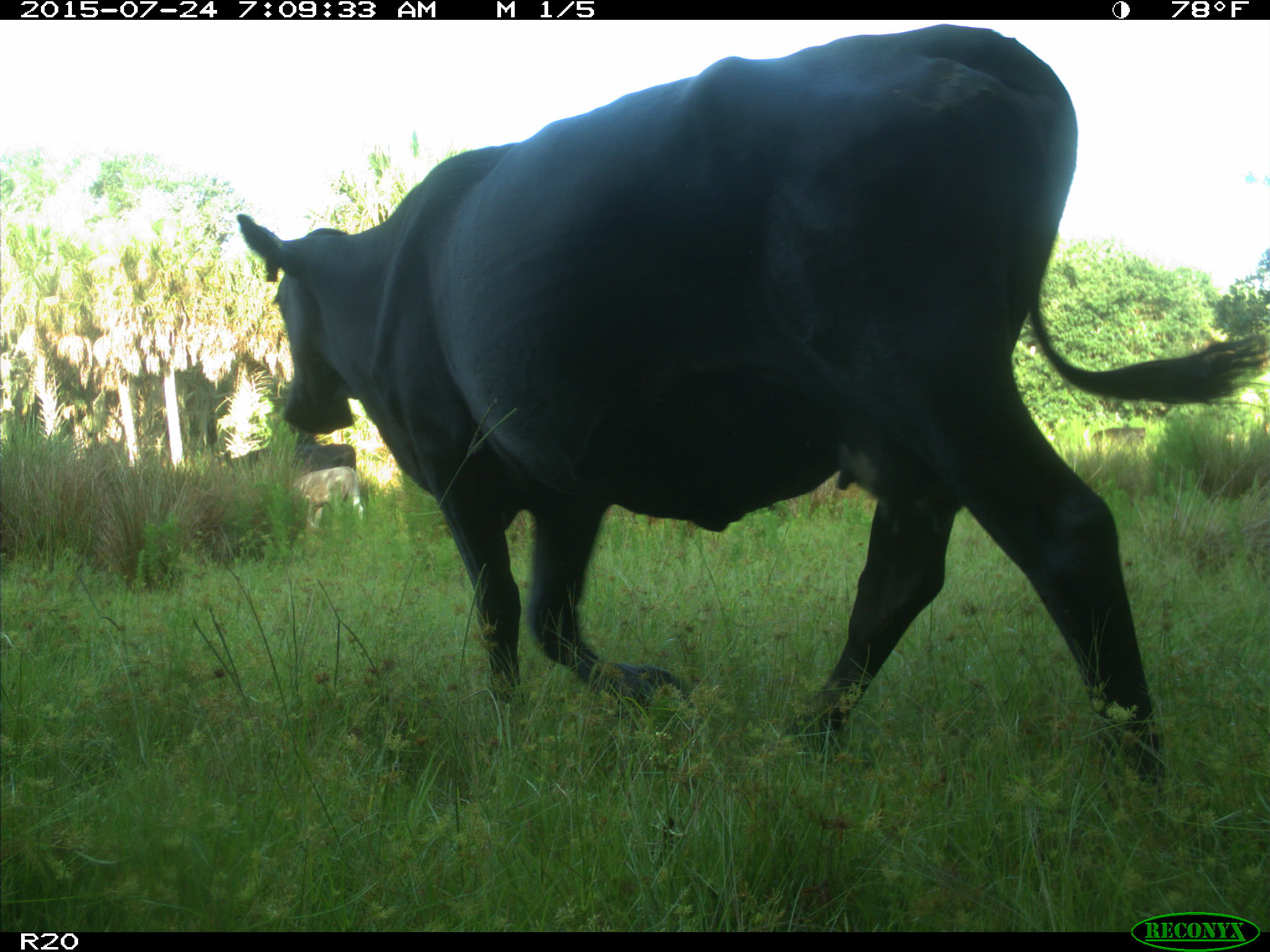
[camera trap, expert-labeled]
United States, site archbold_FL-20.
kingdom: Animalia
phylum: Chordata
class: Mammalia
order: Artiodactyla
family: Bovidae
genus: Bos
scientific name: Bos taurus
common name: domestic cow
Bos taurus (domestic cow).